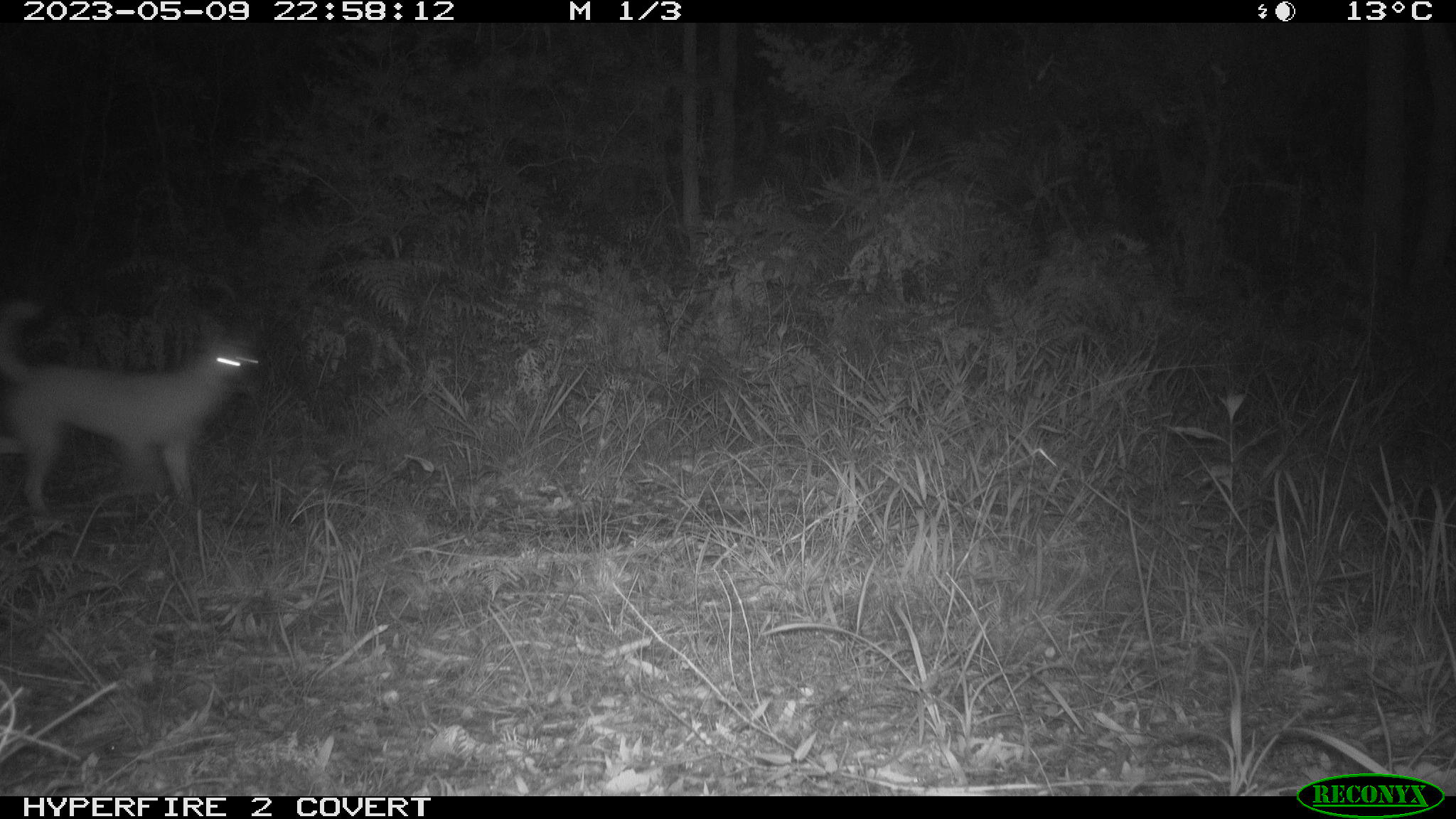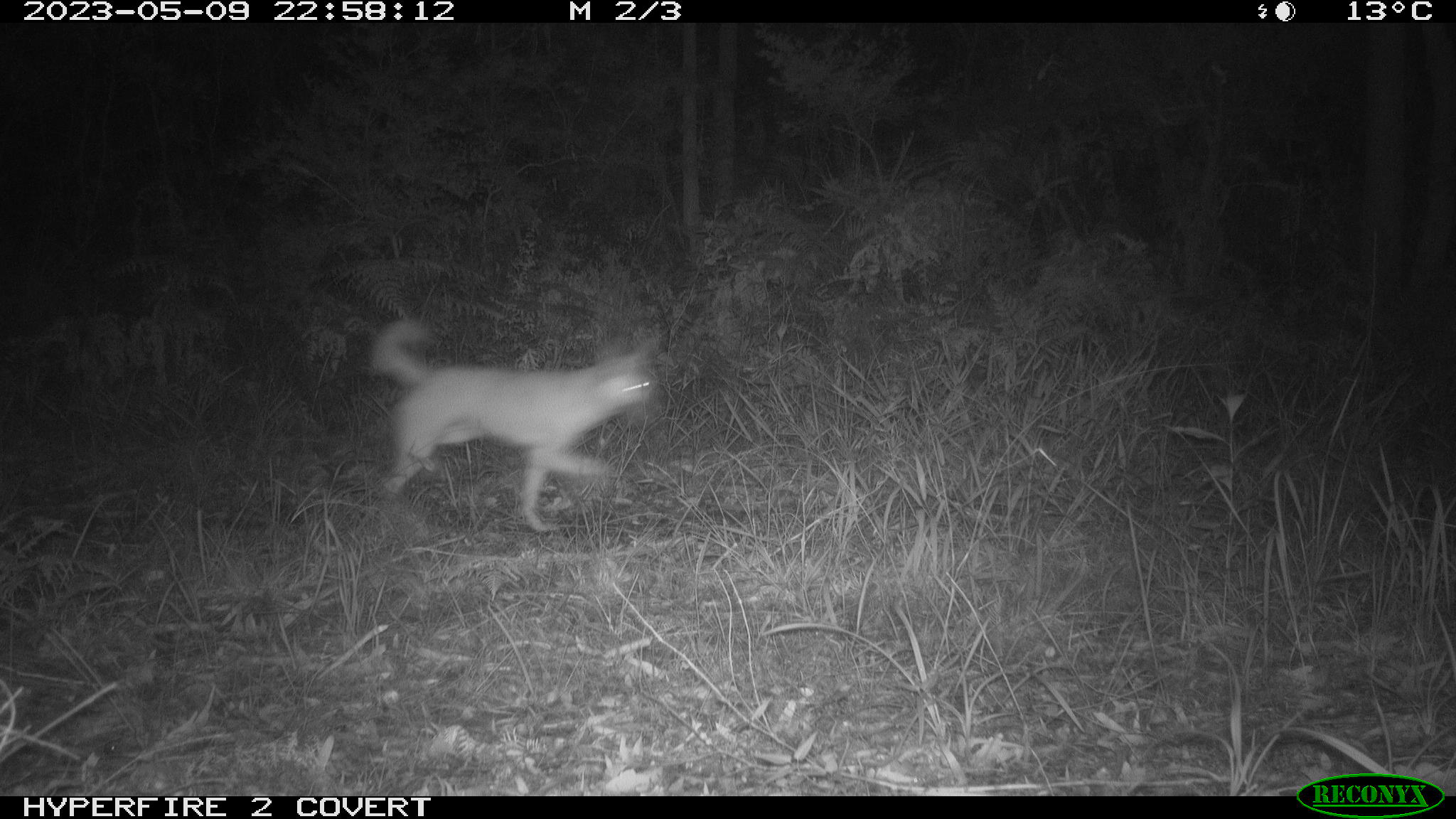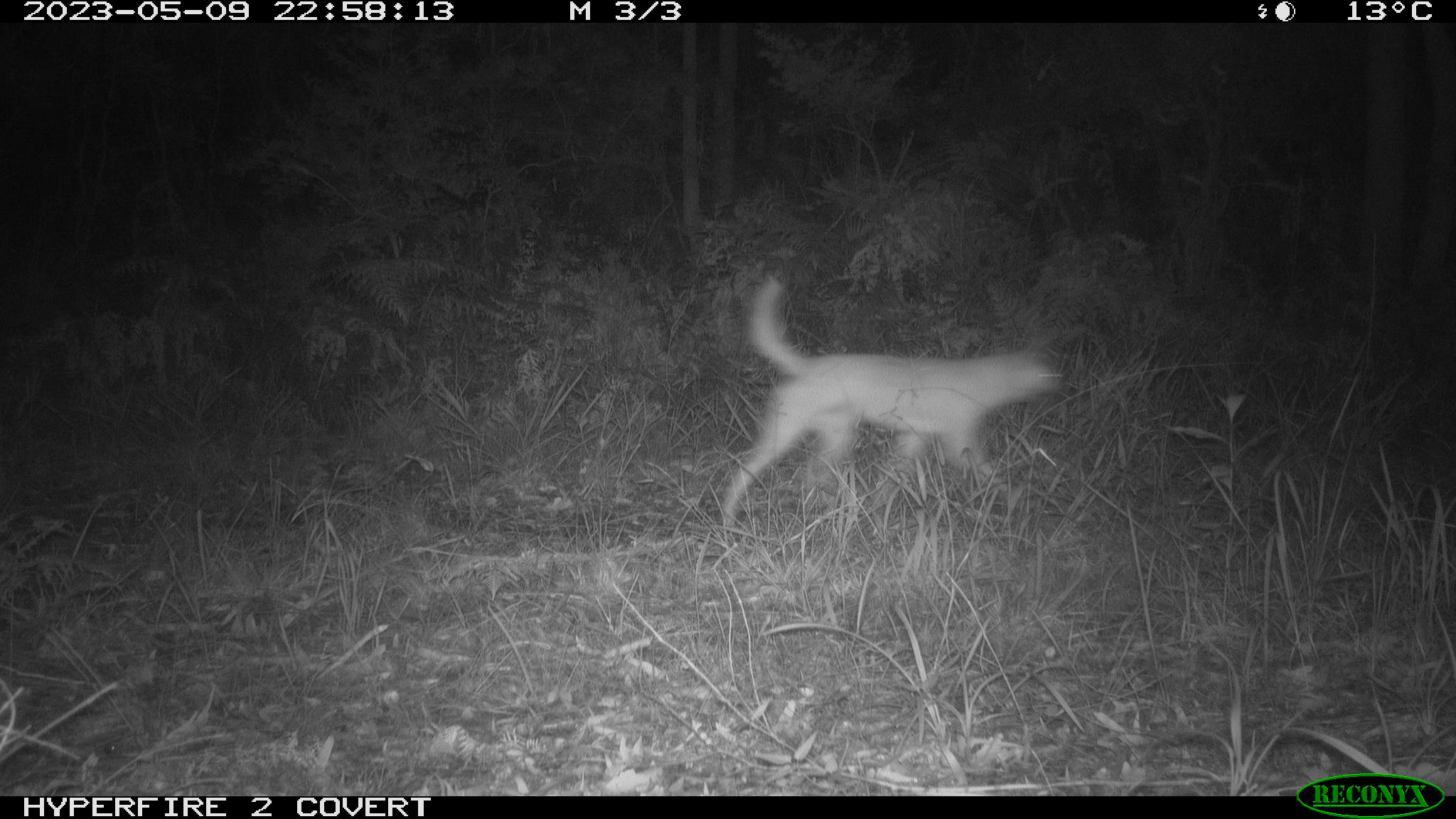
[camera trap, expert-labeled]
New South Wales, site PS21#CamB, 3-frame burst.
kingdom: Animalia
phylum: Chordata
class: Mammalia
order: Carnivora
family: Canidae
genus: Canis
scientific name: Canis familiaris dingo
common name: dingo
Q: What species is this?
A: Dingo (Canis familiaris dingo).